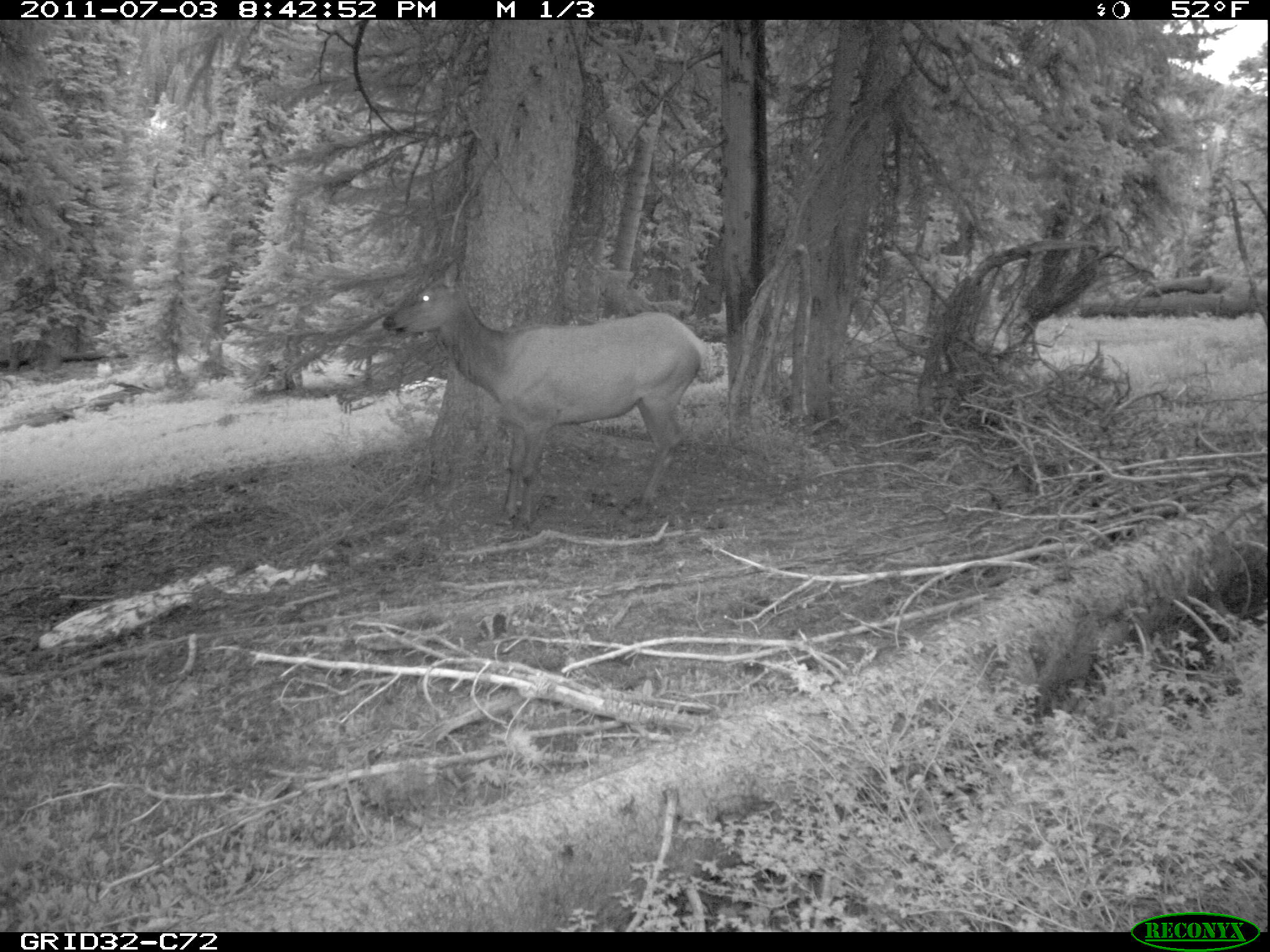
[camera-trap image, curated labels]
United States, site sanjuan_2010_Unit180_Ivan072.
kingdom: Animalia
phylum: Chordata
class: Mammalia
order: Artiodactyla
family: Cervidae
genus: Cervus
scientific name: Cervus elaphus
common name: red deer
Cervus elaphus (red deer).